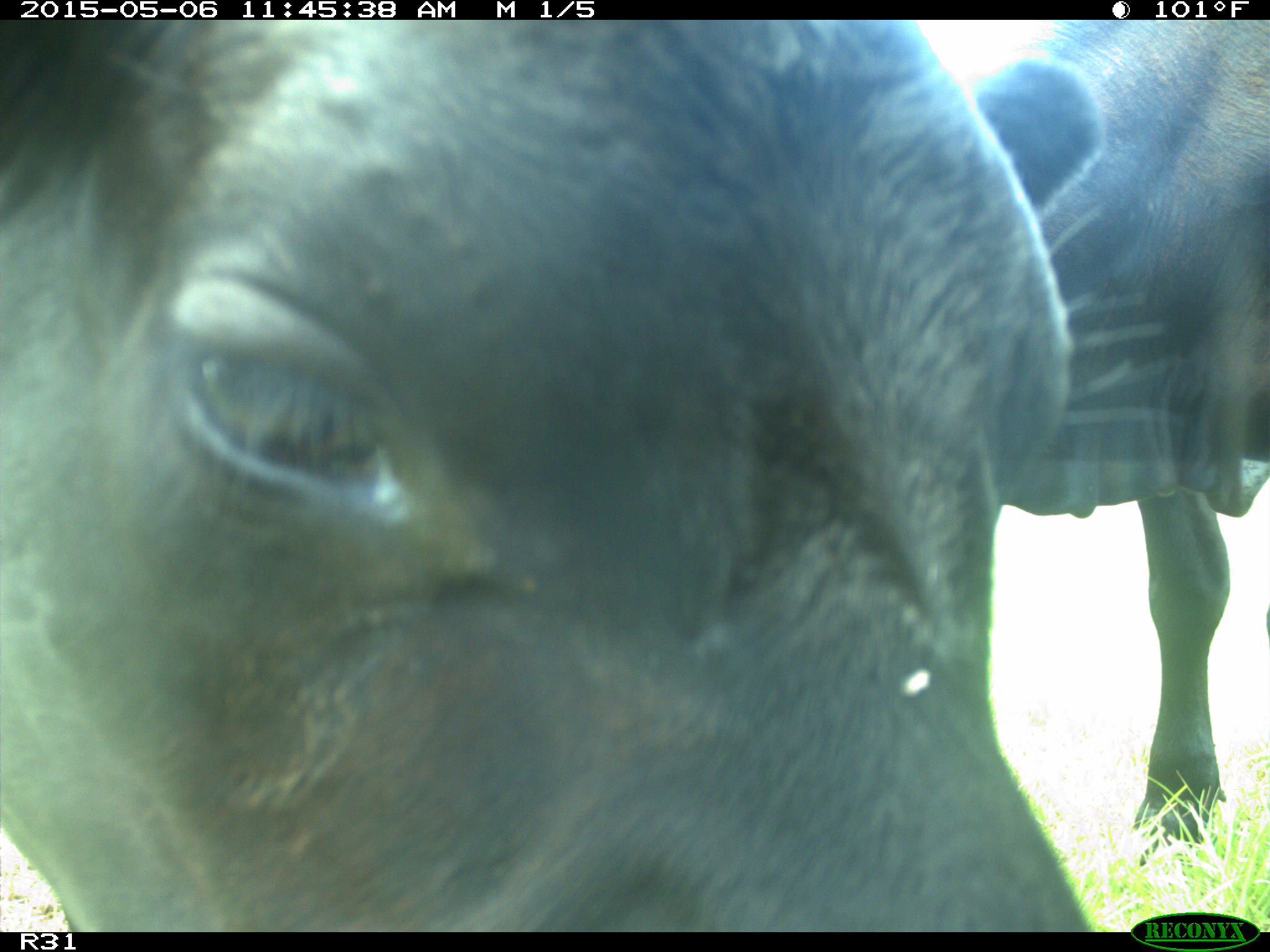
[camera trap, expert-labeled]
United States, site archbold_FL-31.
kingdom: Animalia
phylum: Chordata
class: Mammalia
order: Artiodactyla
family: Bovidae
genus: Bos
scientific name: Bos taurus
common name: domestic cow